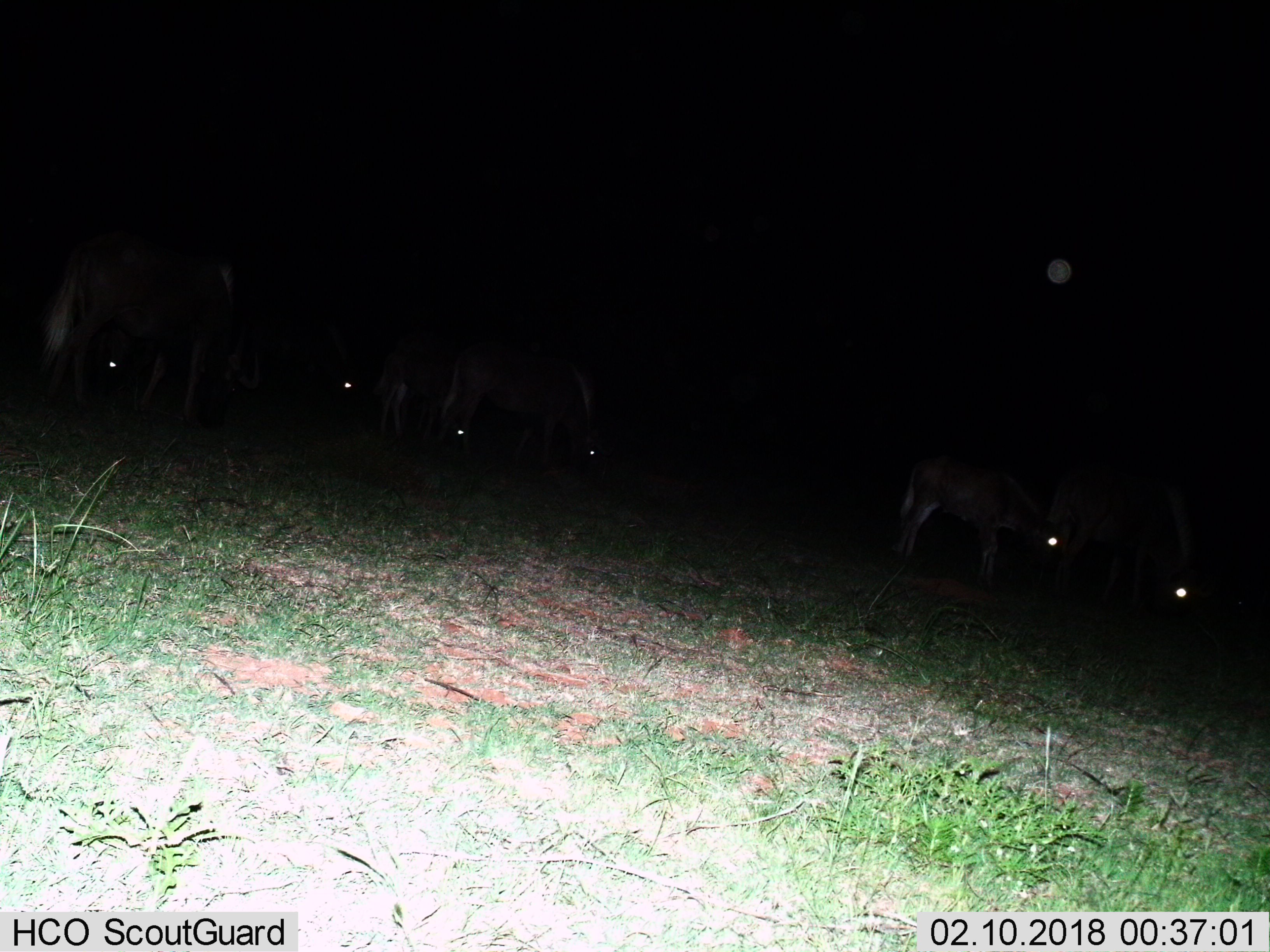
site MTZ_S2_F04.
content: unidentified animal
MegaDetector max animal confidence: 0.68